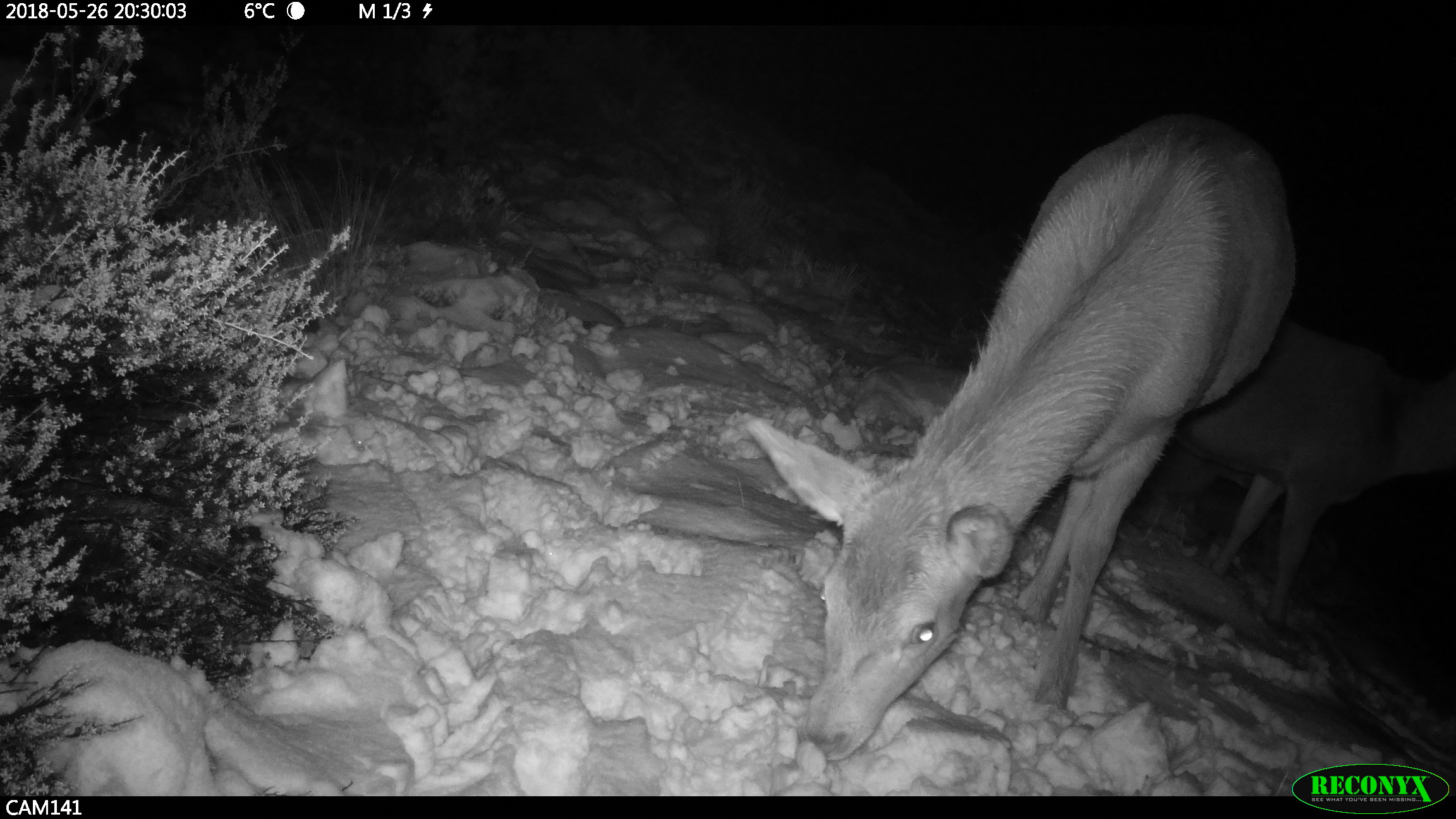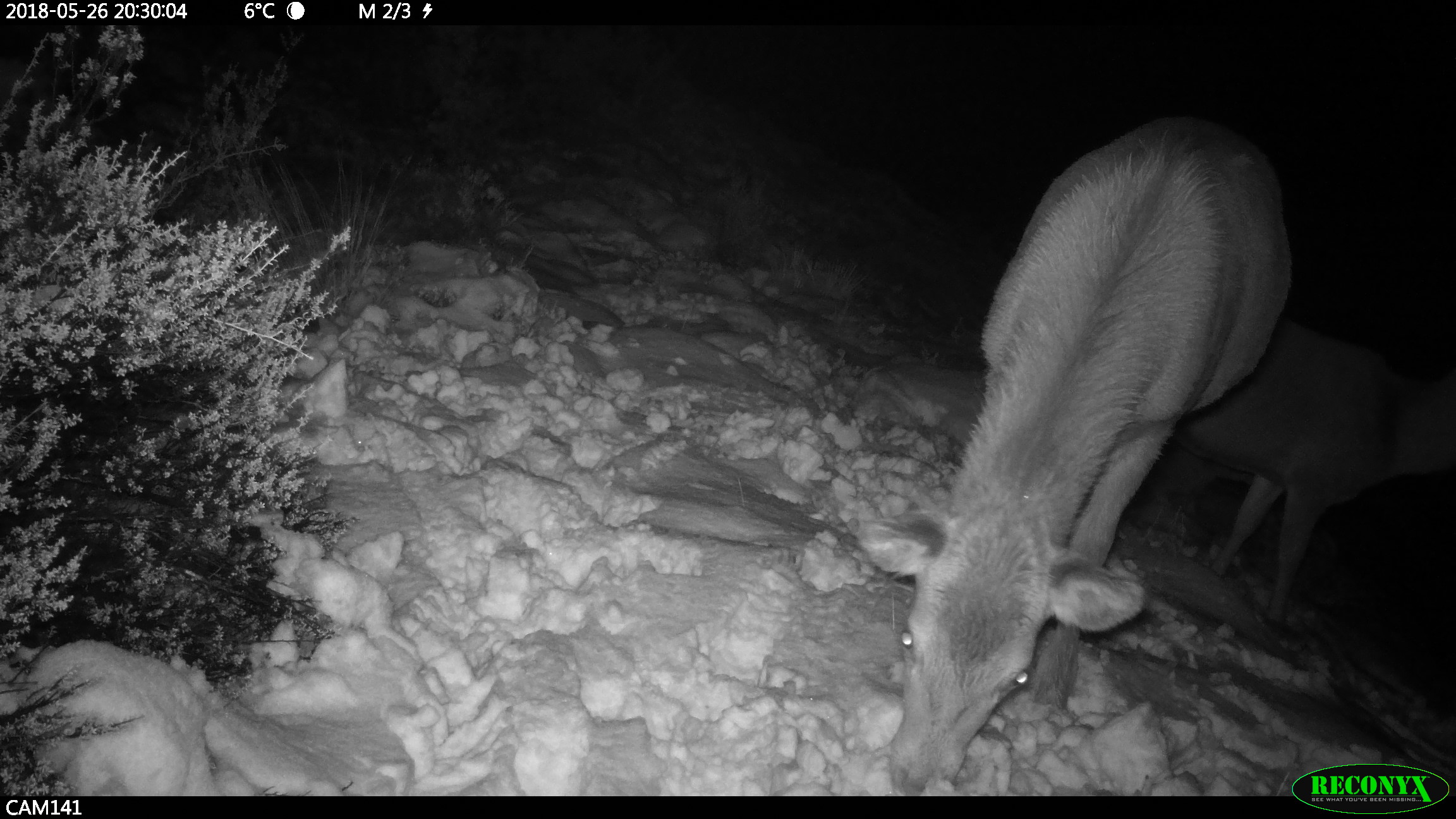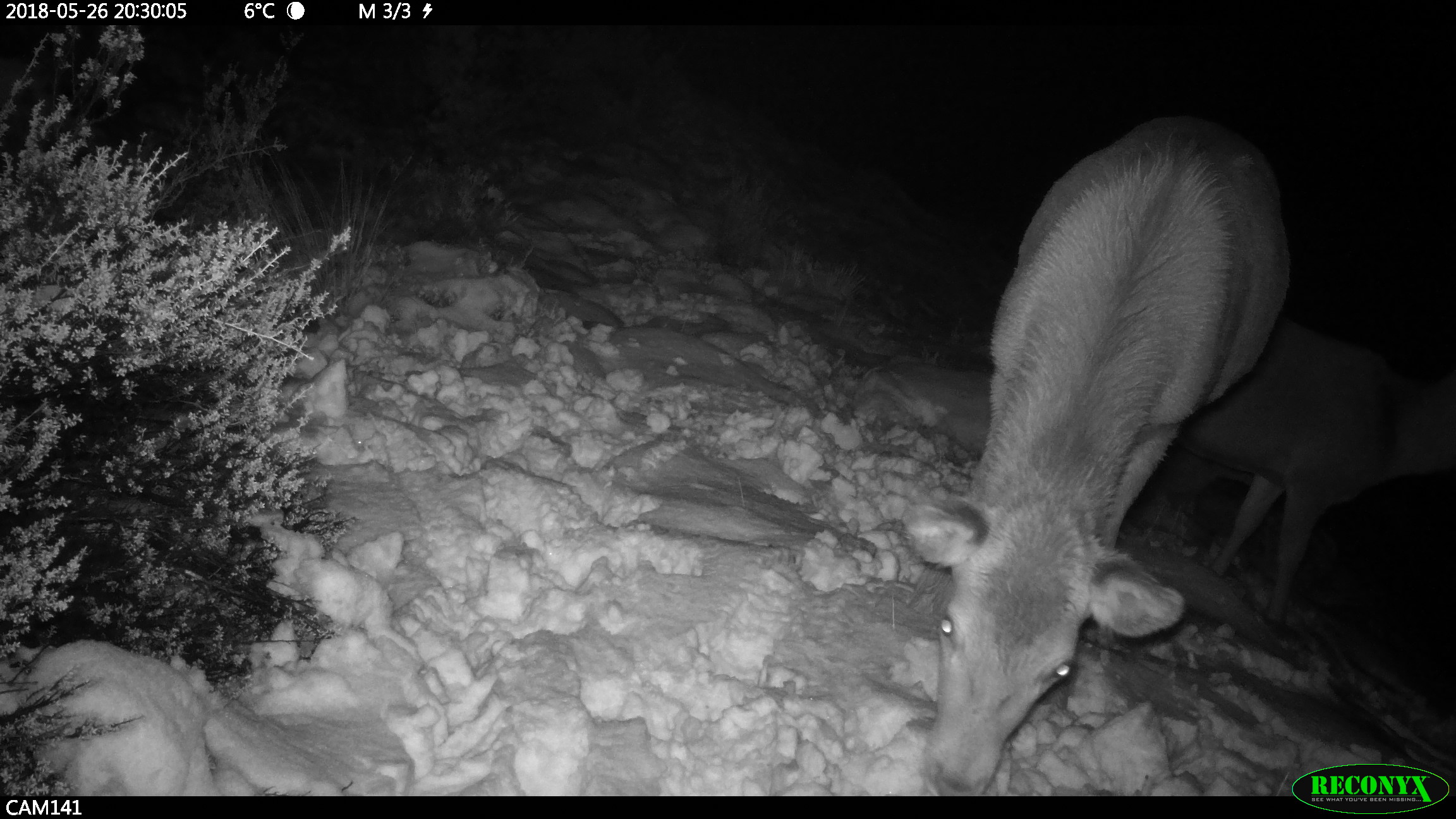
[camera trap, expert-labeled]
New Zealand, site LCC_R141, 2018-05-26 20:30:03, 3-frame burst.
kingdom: Animalia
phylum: Chordata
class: Mammalia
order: Artiodactyla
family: Cervidae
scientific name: Cervidae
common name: deer